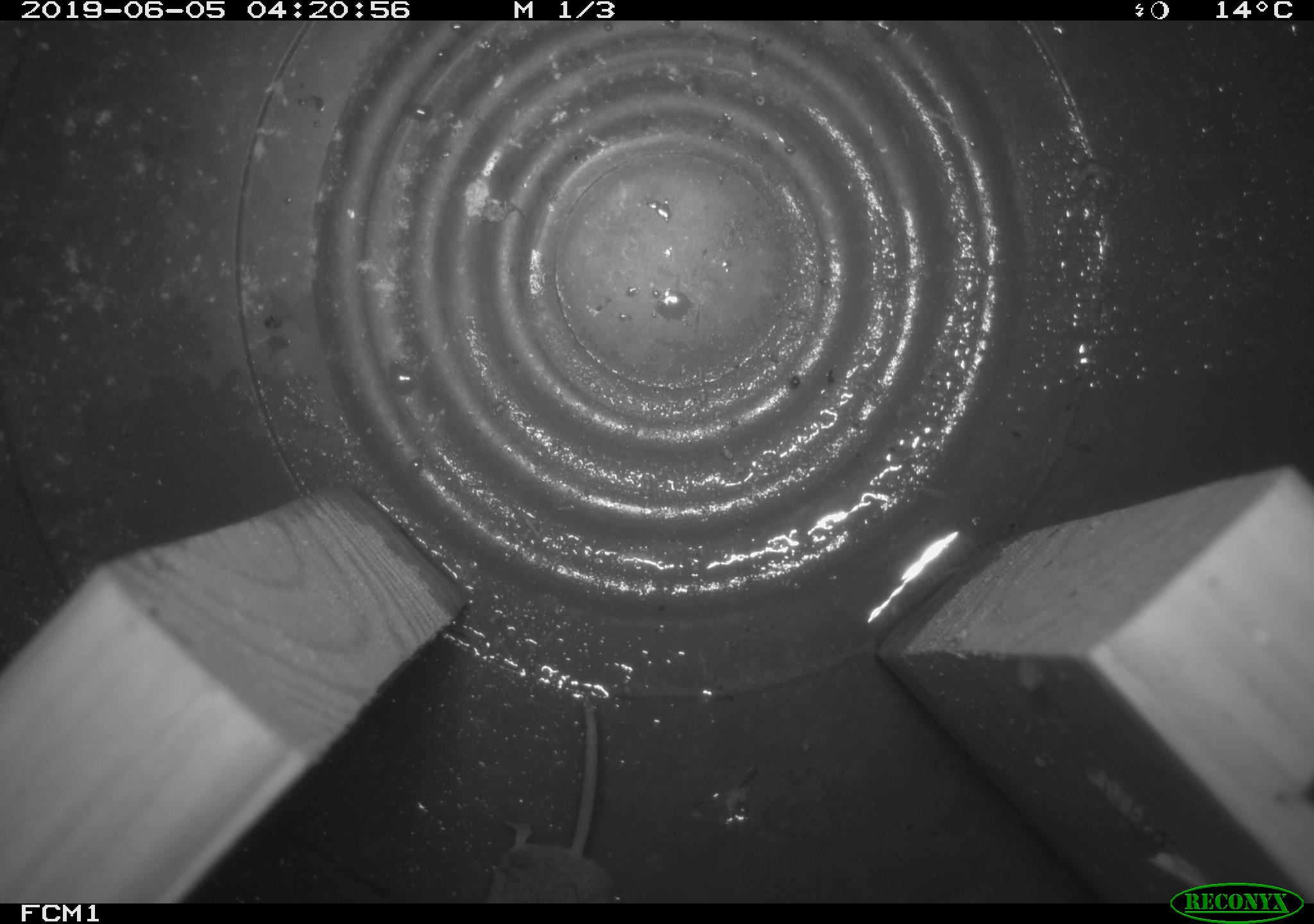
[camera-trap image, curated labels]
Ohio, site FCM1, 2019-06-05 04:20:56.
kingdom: Animalia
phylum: Chordata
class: Mammalia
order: Eulipotyphla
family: Soricidae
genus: Sorex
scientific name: Sorex cinereus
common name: masked shrew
Masked shrew (Sorex cinereus).